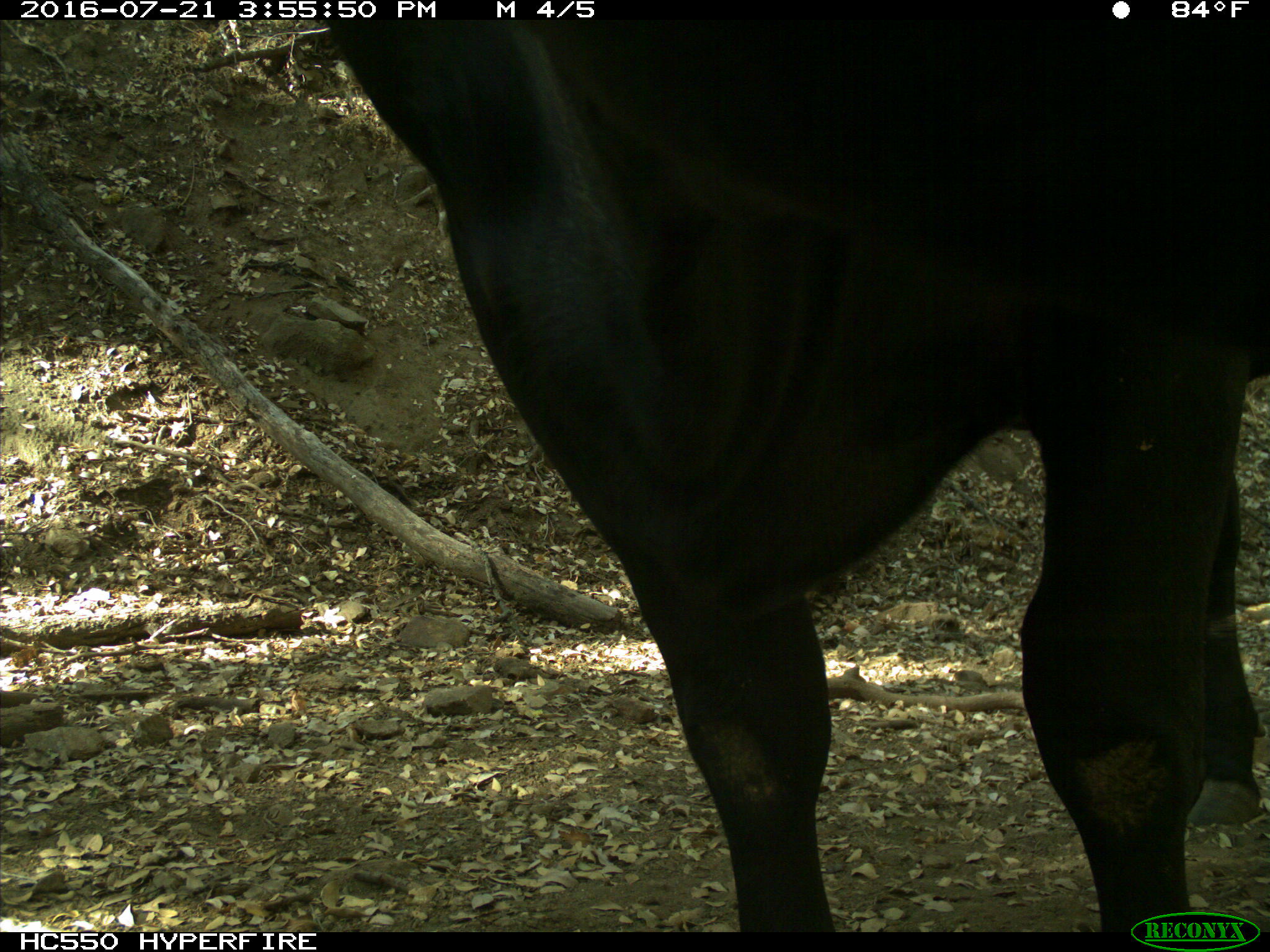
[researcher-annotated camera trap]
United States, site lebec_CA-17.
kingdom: Animalia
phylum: Chordata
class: Mammalia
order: Artiodactyla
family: Bovidae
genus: Bos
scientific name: Bos taurus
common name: domestic cow